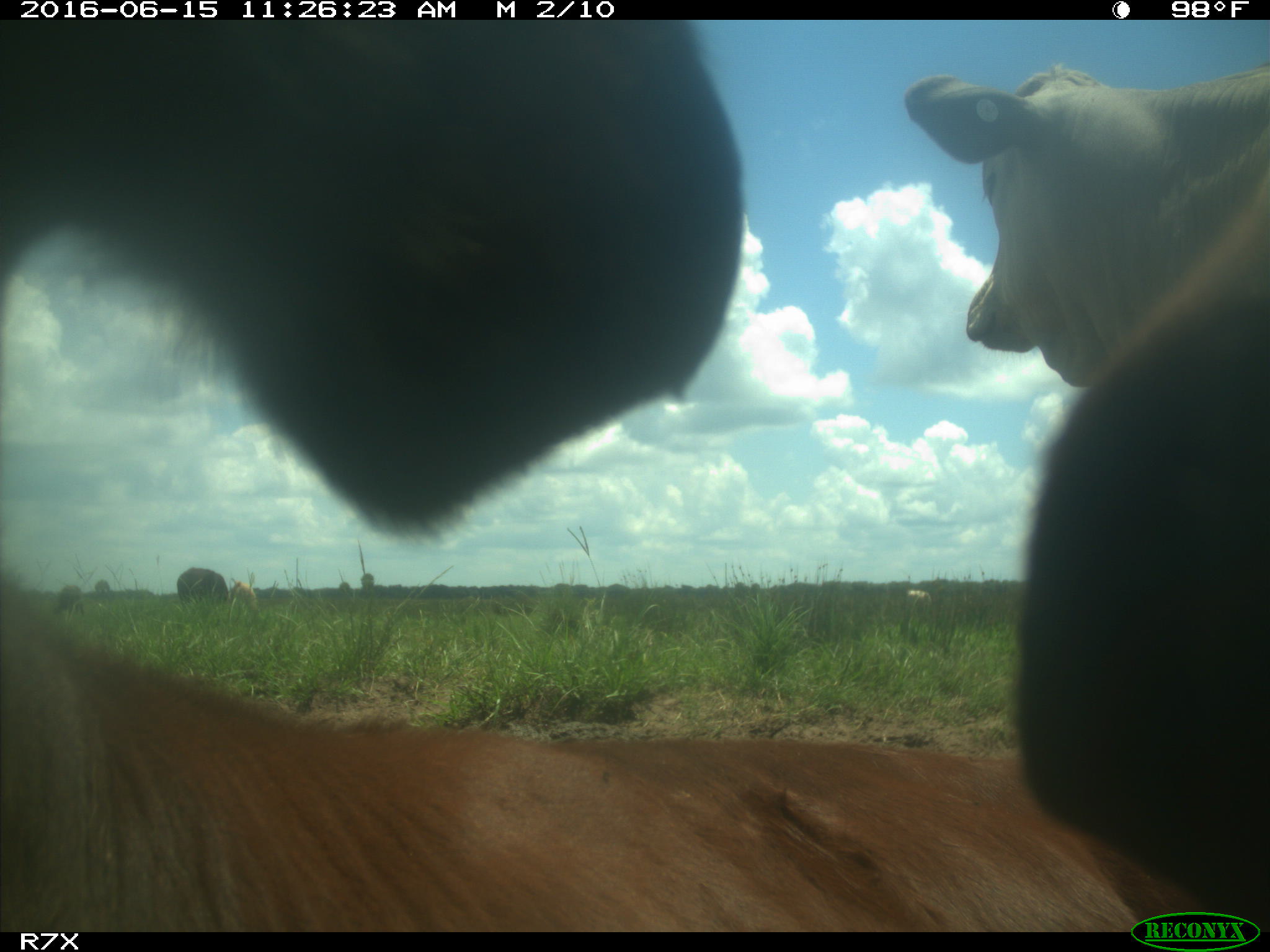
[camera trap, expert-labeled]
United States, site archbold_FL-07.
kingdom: Animalia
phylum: Chordata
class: Mammalia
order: Artiodactyla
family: Bovidae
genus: Bos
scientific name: Bos taurus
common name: domestic cow